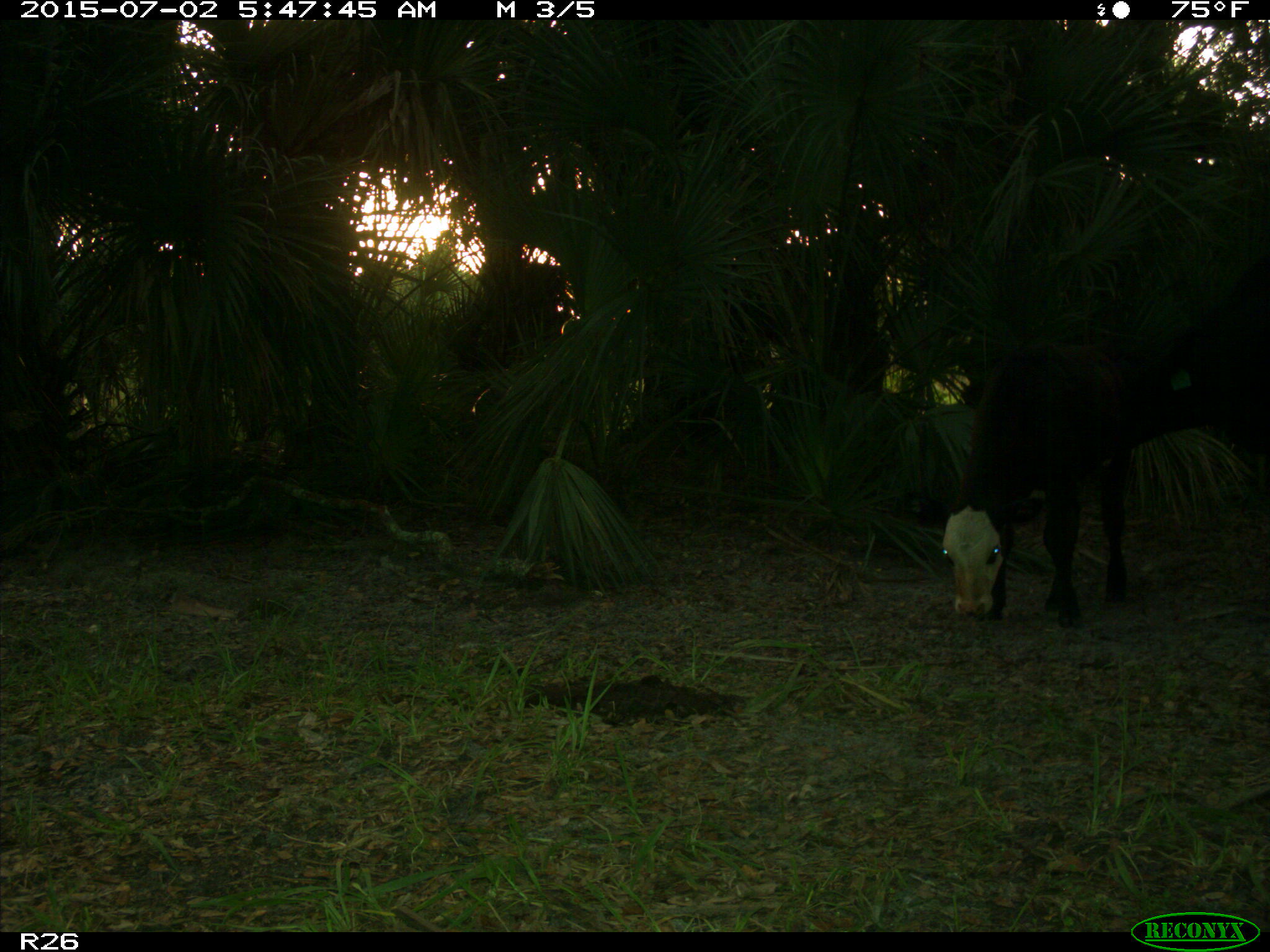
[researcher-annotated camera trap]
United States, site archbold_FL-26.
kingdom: Animalia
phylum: Chordata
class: Mammalia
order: Artiodactyla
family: Bovidae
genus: Bos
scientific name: Bos taurus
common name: domestic cow